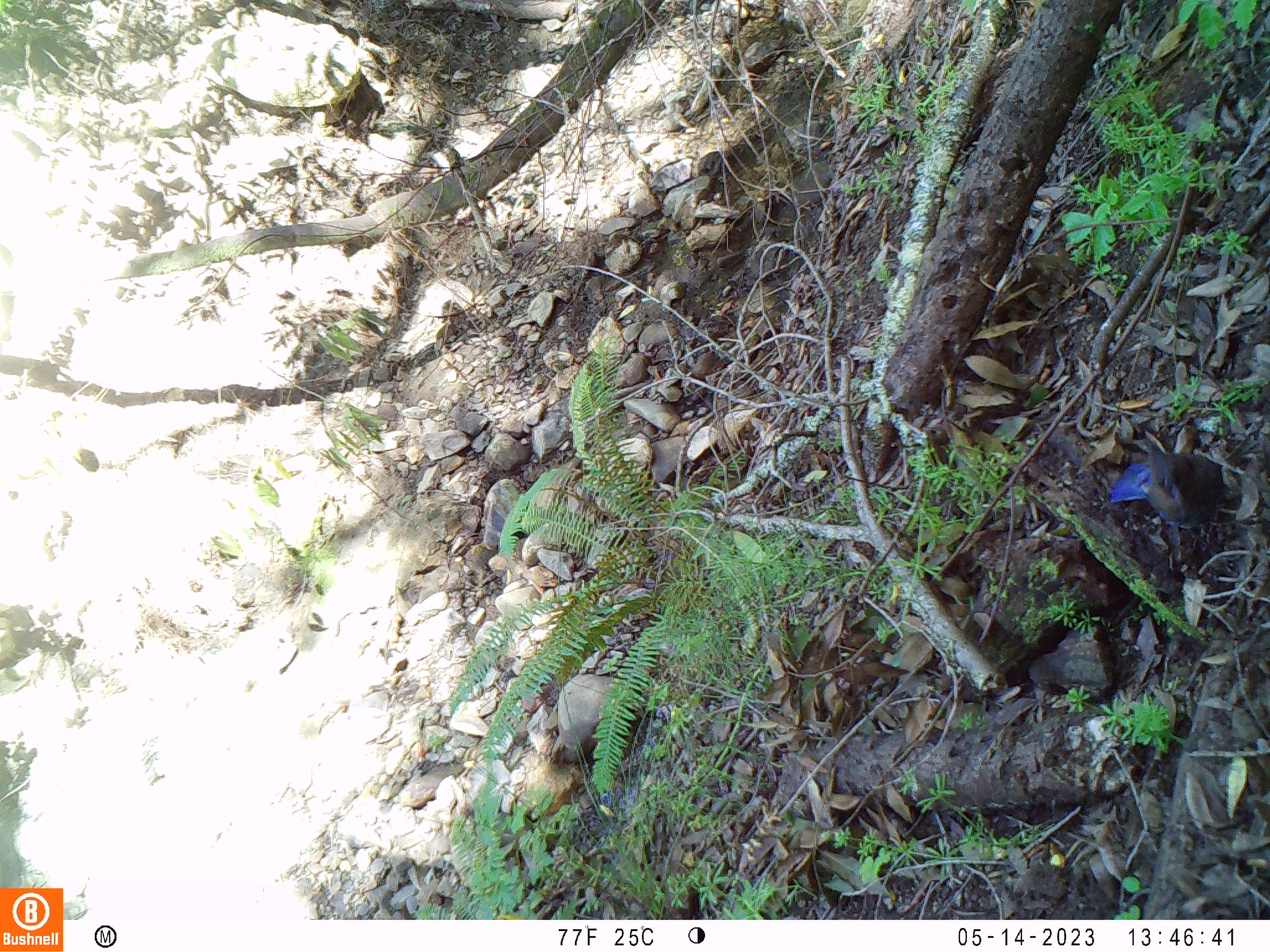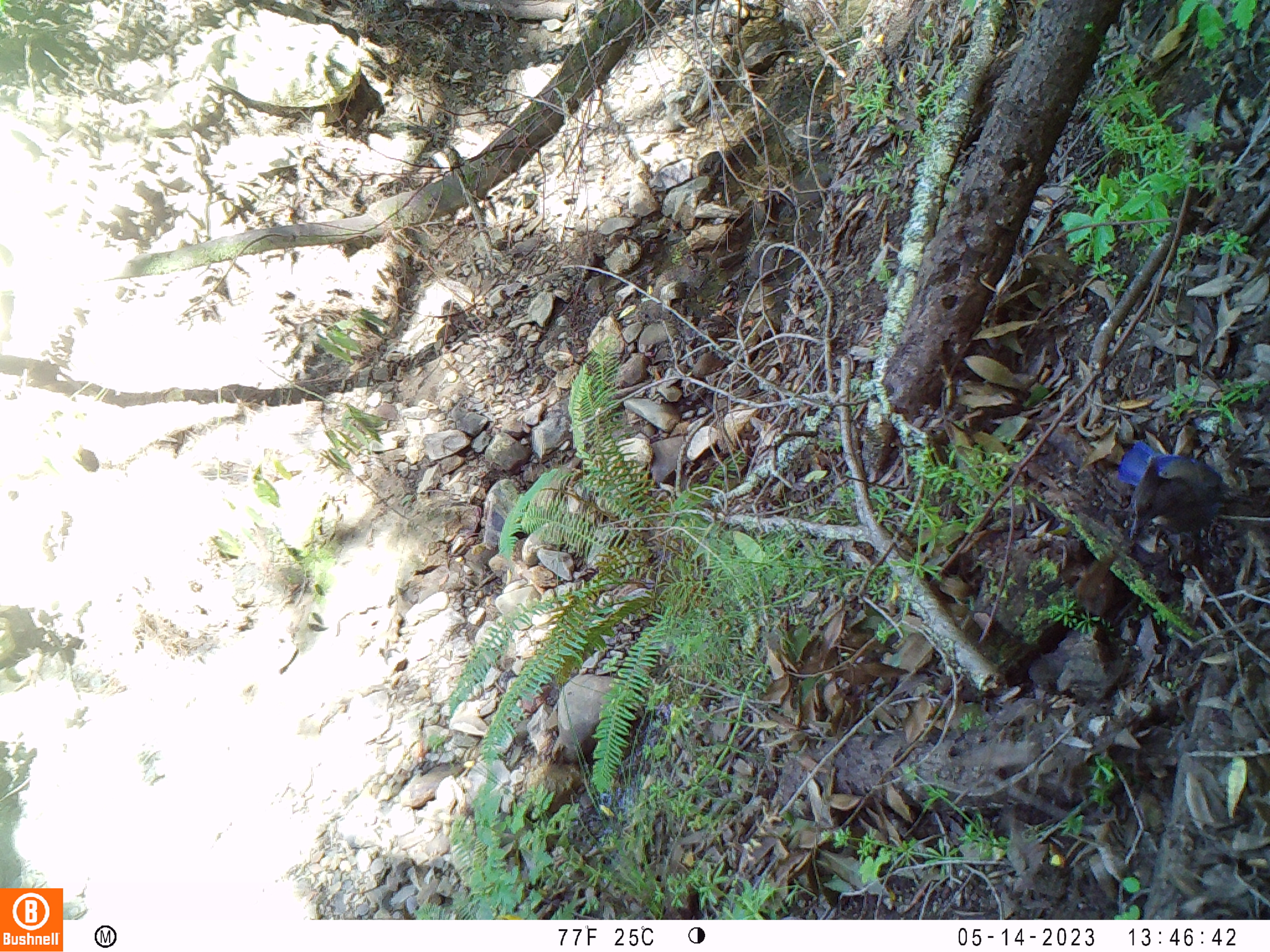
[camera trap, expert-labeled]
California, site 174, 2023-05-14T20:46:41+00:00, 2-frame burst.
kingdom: Animalia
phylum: Chordata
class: Aves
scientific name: Aves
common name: bird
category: unknown bird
Unknown bird (bird) (Aves).